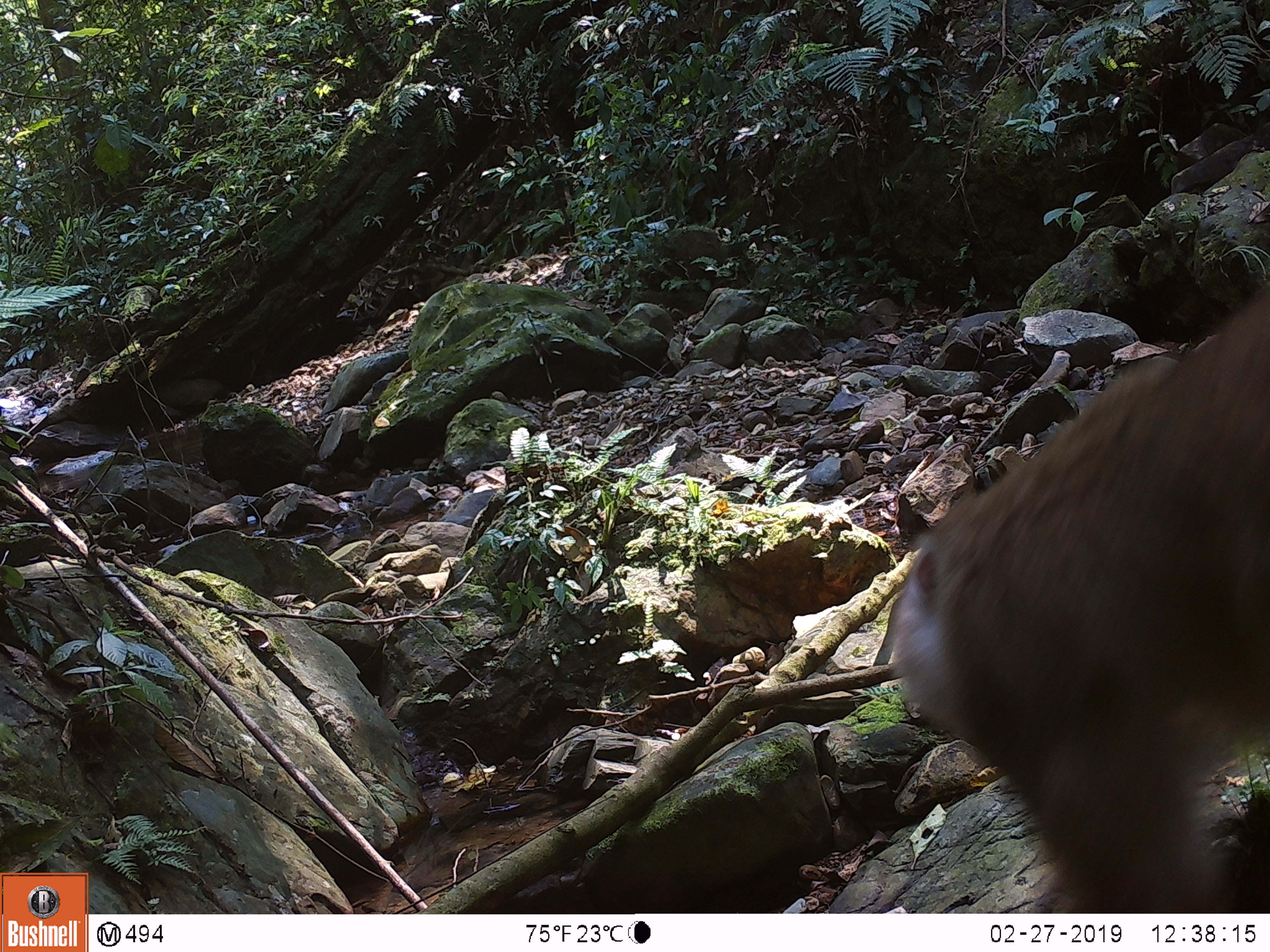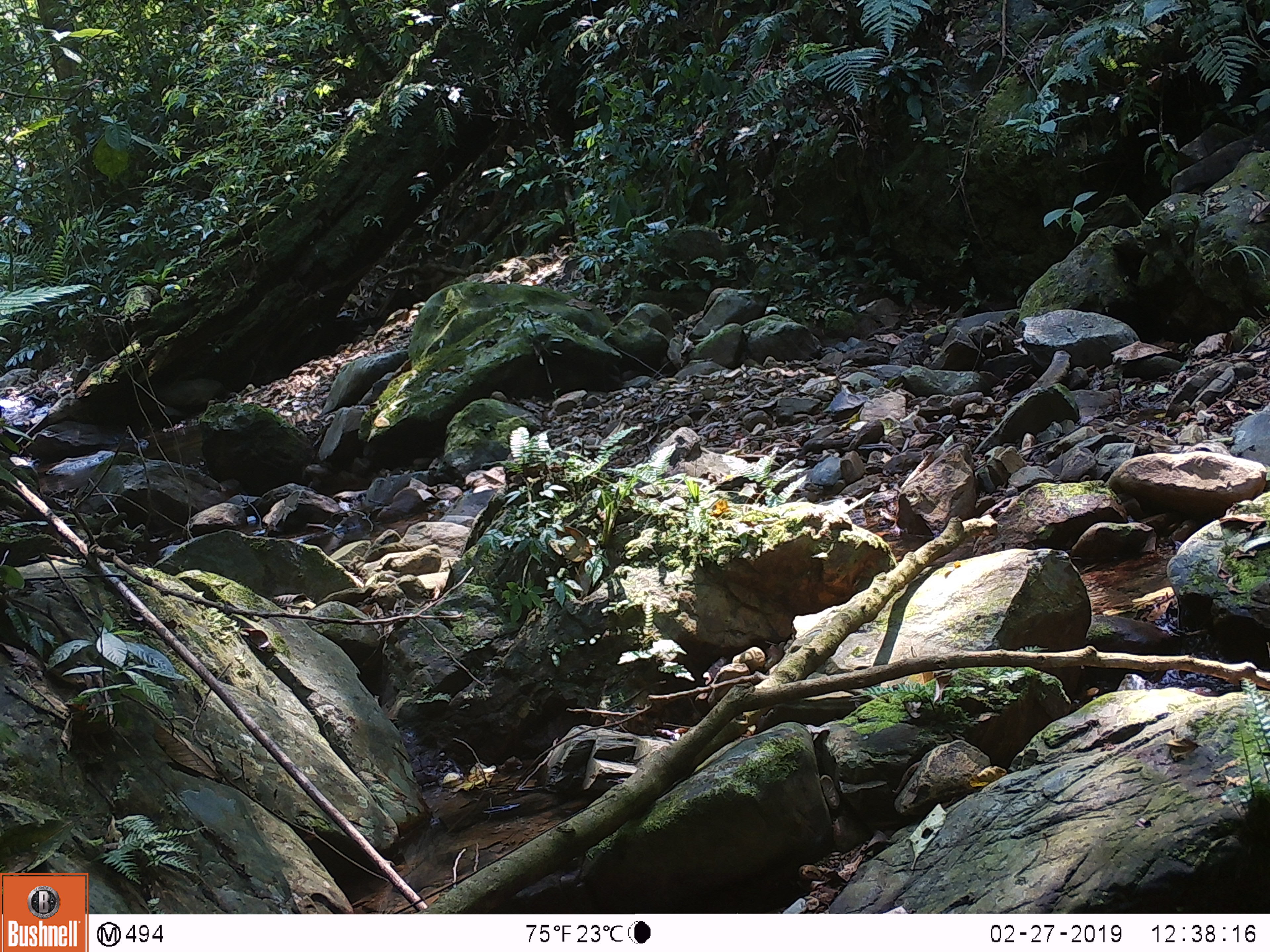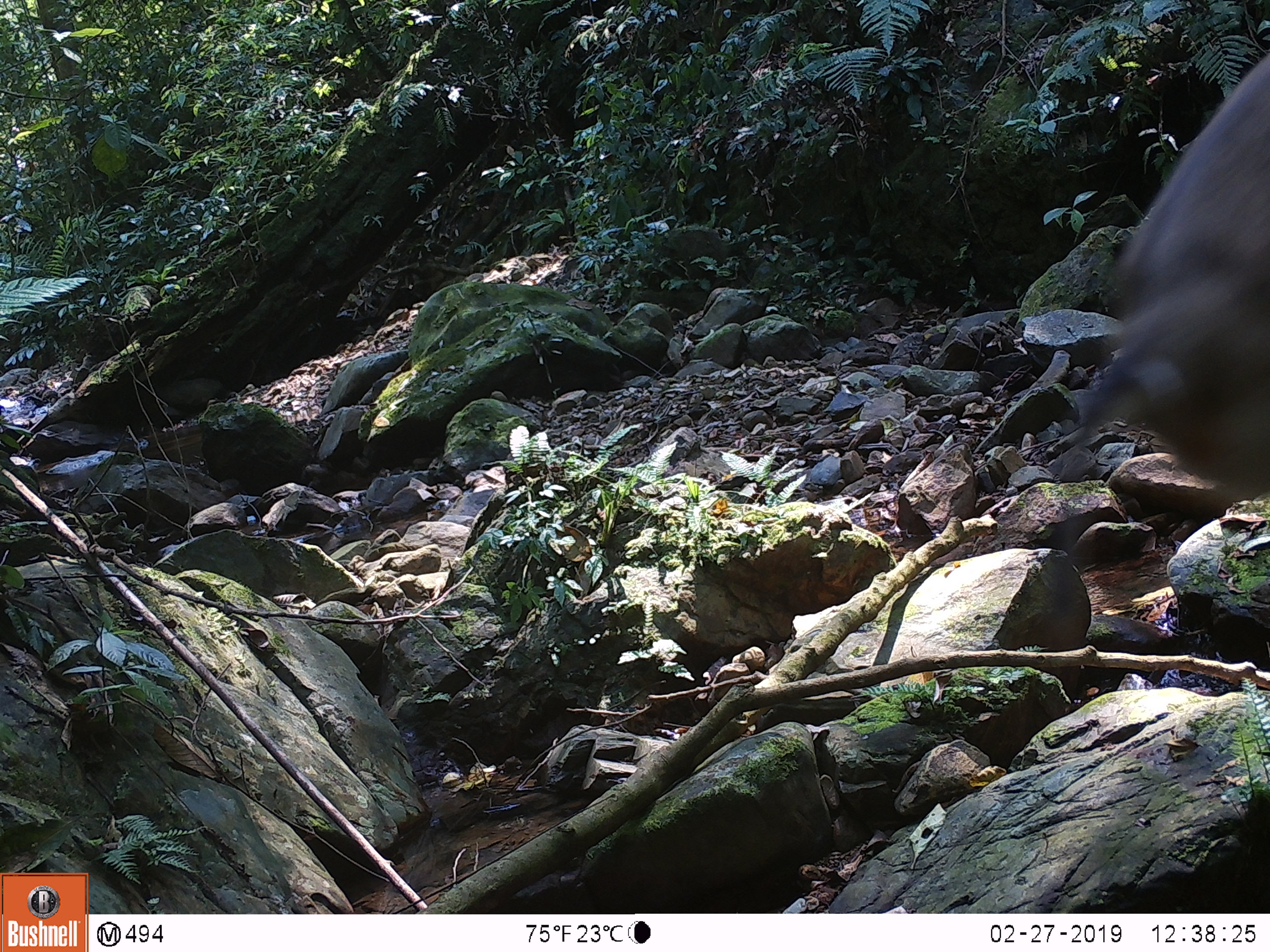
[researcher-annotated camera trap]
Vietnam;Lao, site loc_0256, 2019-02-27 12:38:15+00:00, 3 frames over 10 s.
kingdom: Animalia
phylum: Chordata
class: Mammalia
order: Primates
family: Cercopithecidae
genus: Macaca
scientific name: Macaca nemestrina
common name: pig-tailed macaque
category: pig tailed macaque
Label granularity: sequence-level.